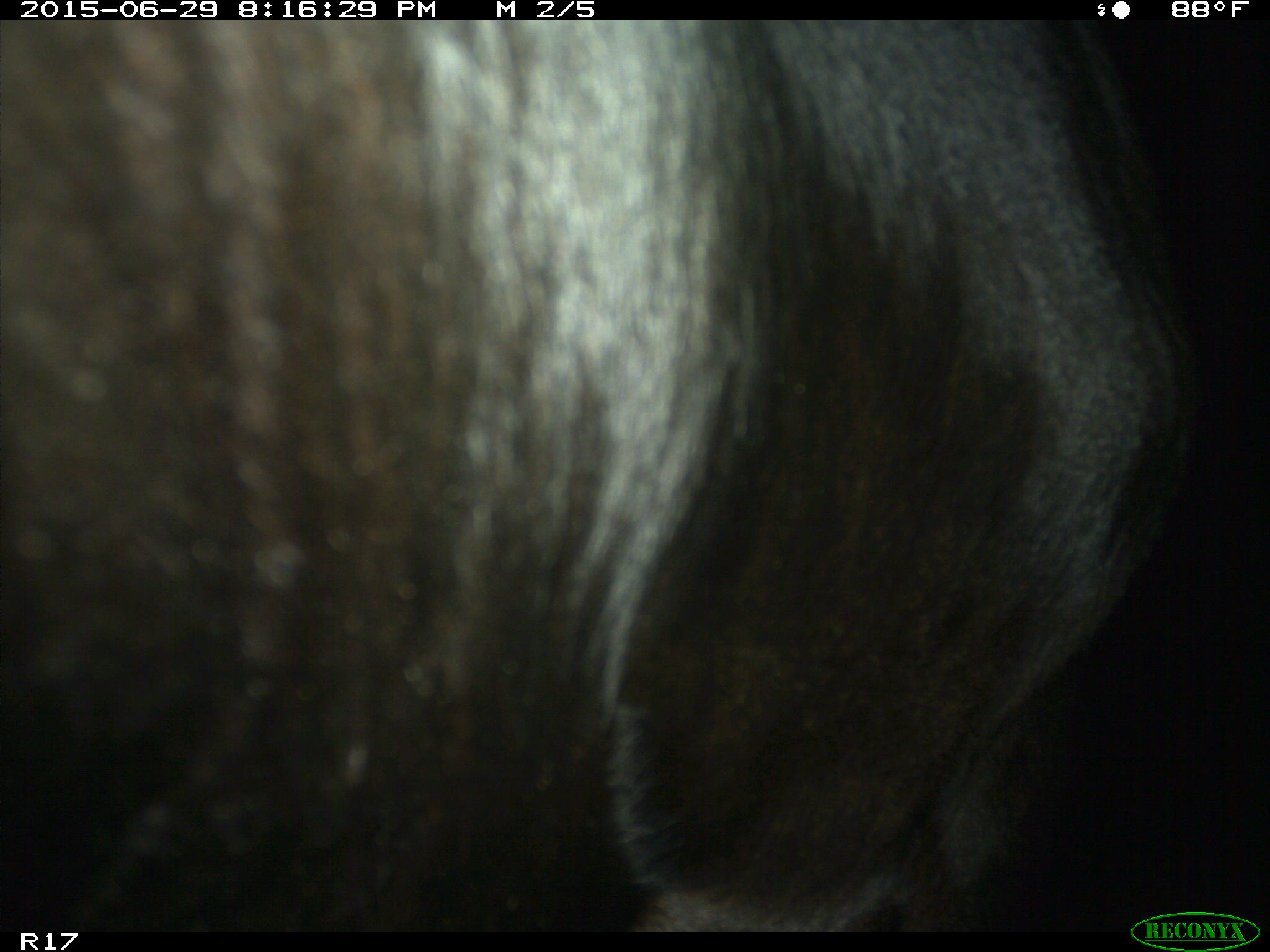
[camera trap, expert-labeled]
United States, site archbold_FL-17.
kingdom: Animalia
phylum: Chordata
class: Mammalia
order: Artiodactyla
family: Bovidae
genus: Bos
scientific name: Bos taurus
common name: domestic cow